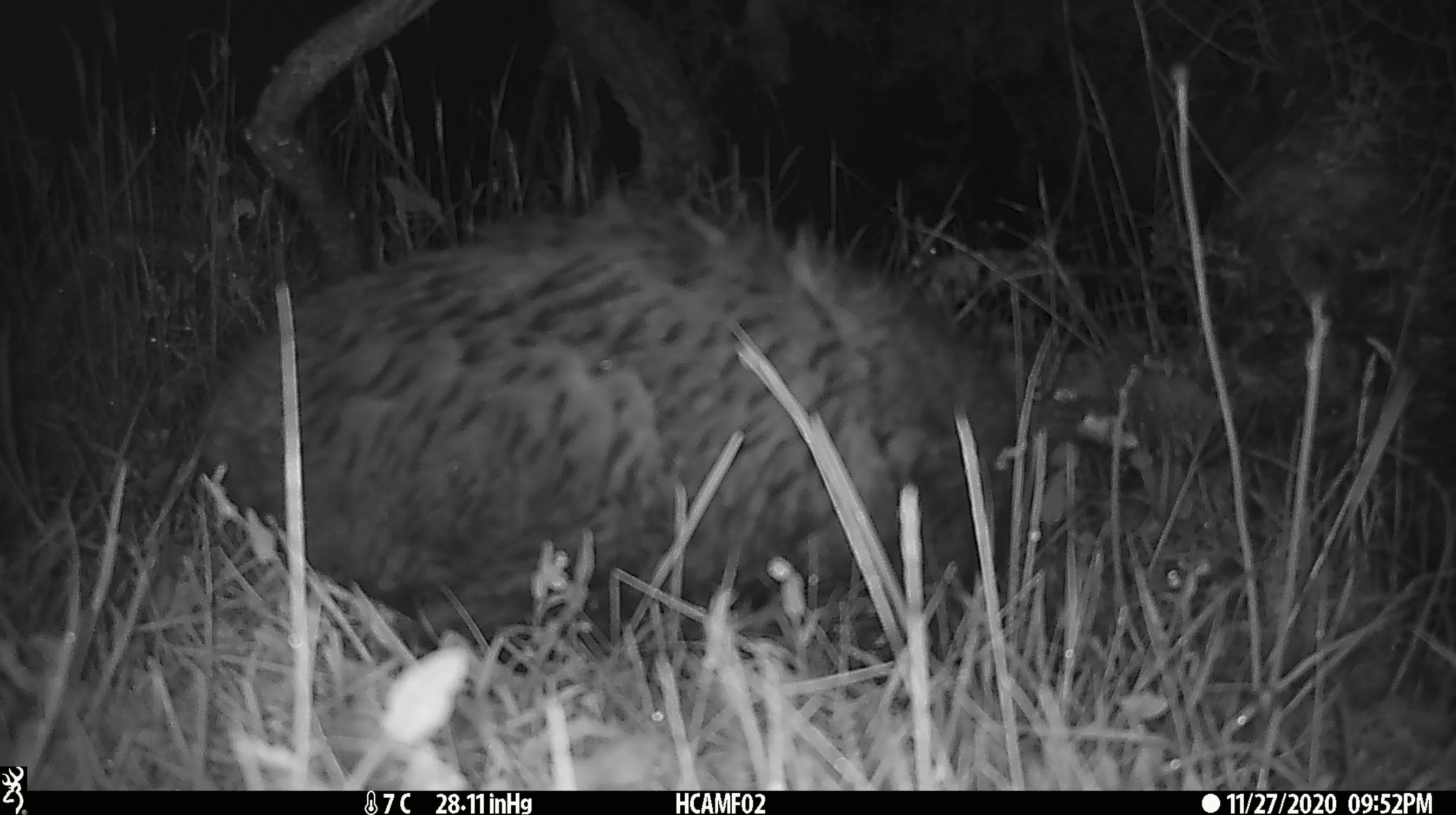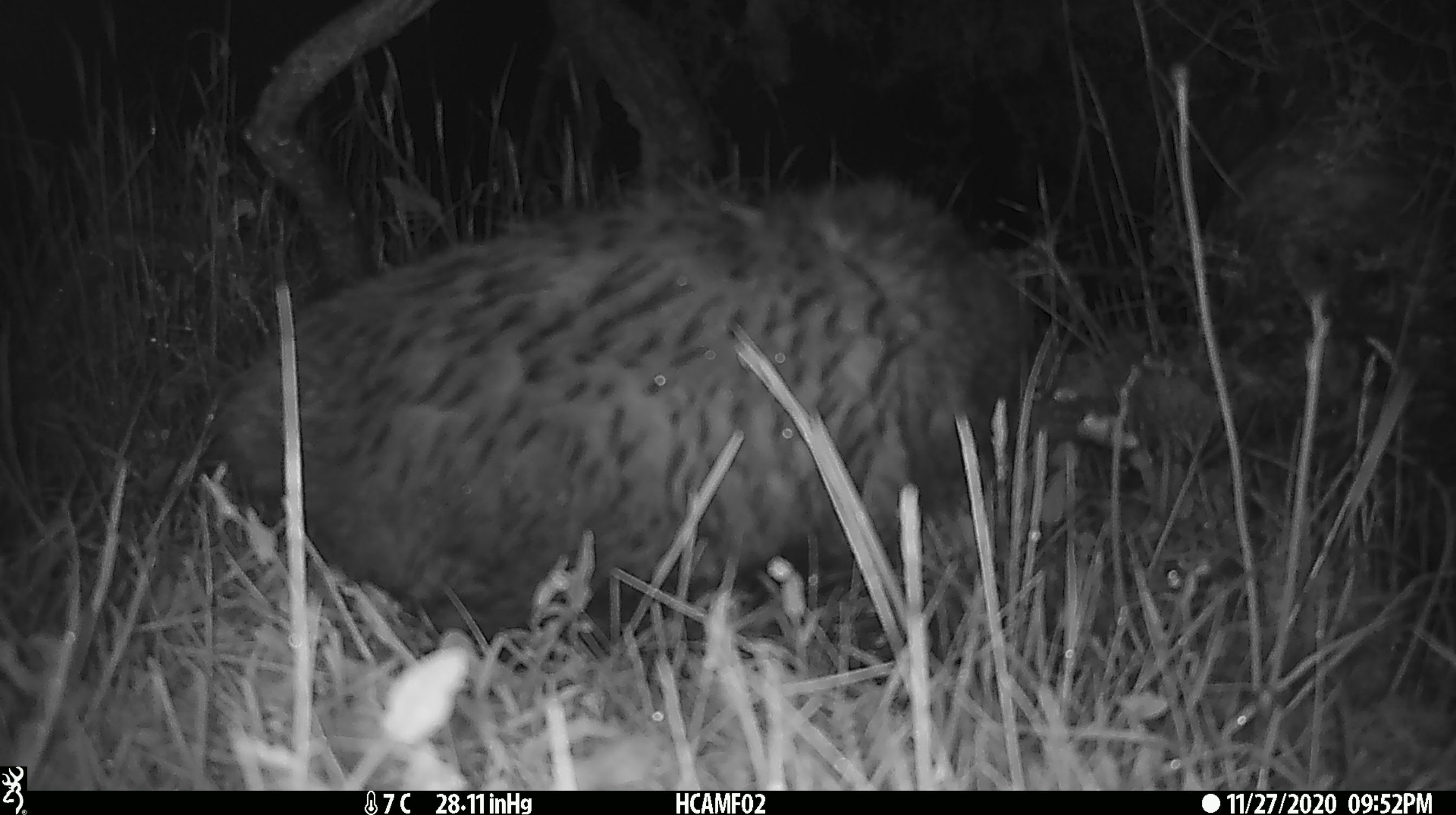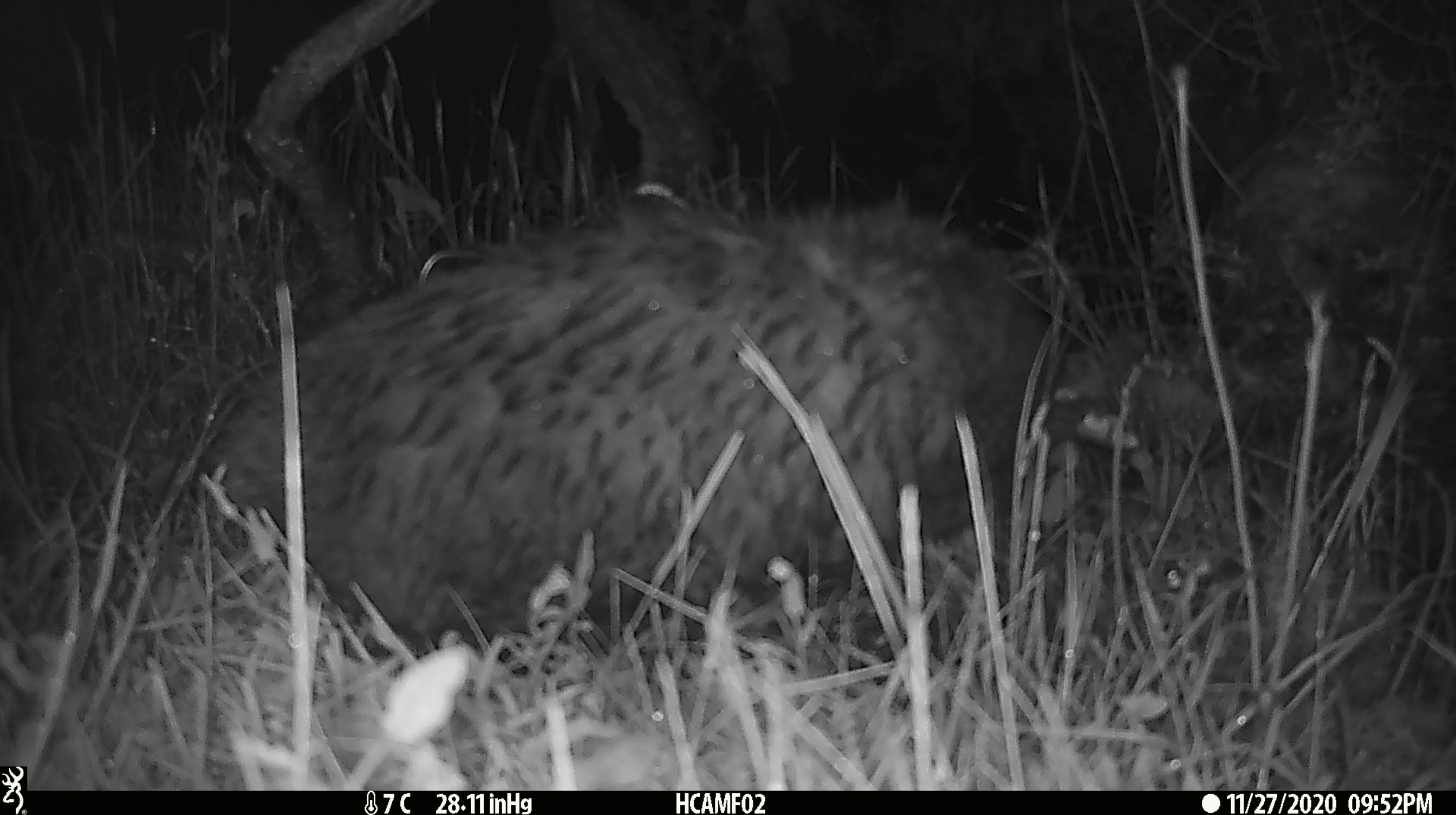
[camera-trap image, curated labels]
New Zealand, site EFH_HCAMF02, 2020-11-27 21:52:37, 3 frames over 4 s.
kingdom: Animalia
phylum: Chordata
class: Mammalia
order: Carnivora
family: Felidae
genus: Felis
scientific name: Felis catus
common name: domestic cat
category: cat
Cat (domestic cat) (Felis catus).